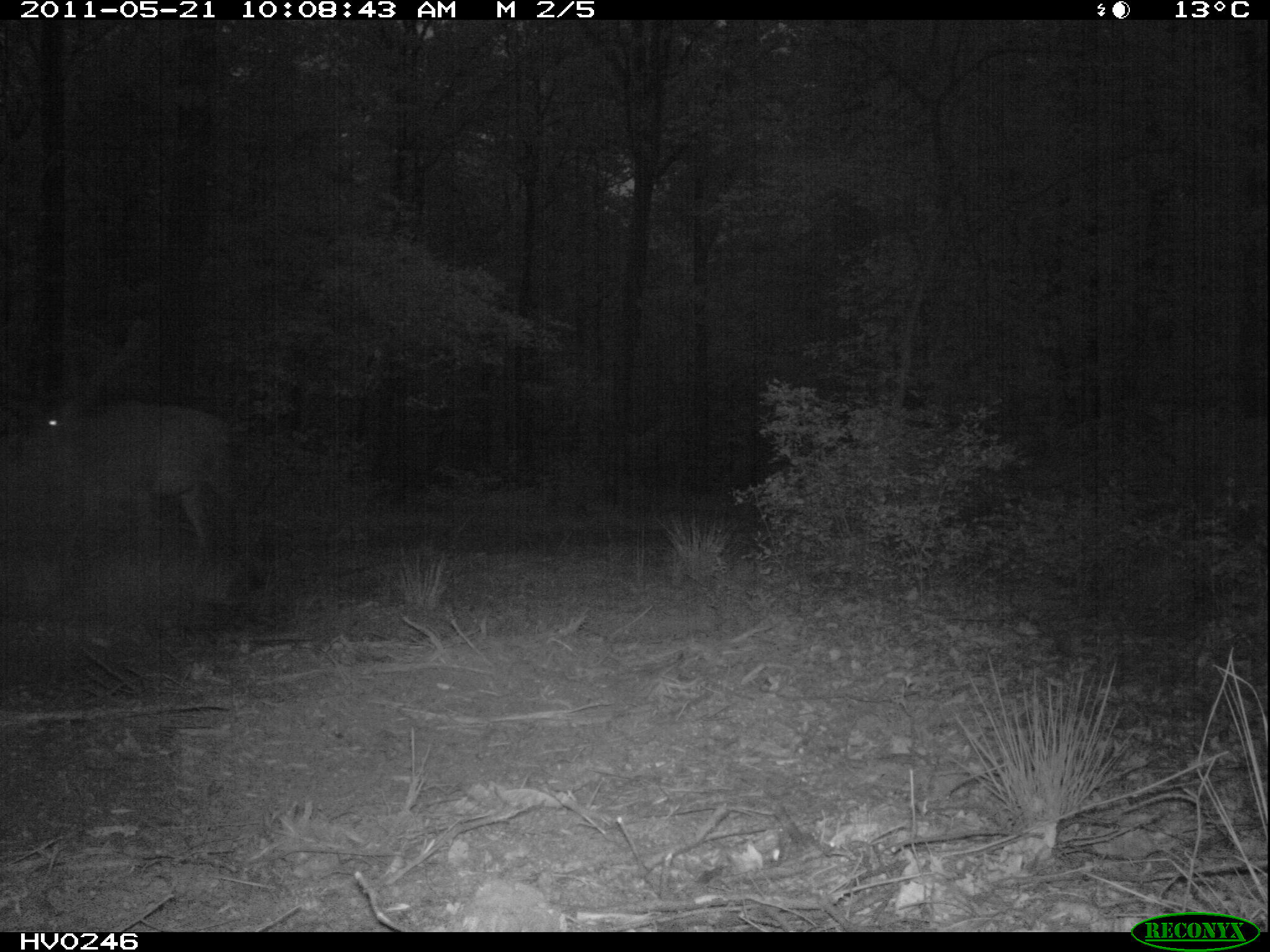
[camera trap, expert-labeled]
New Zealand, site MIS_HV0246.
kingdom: Animalia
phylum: Chordata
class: Mammalia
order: Artiodactyla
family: Cervidae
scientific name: Cervidae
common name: deer